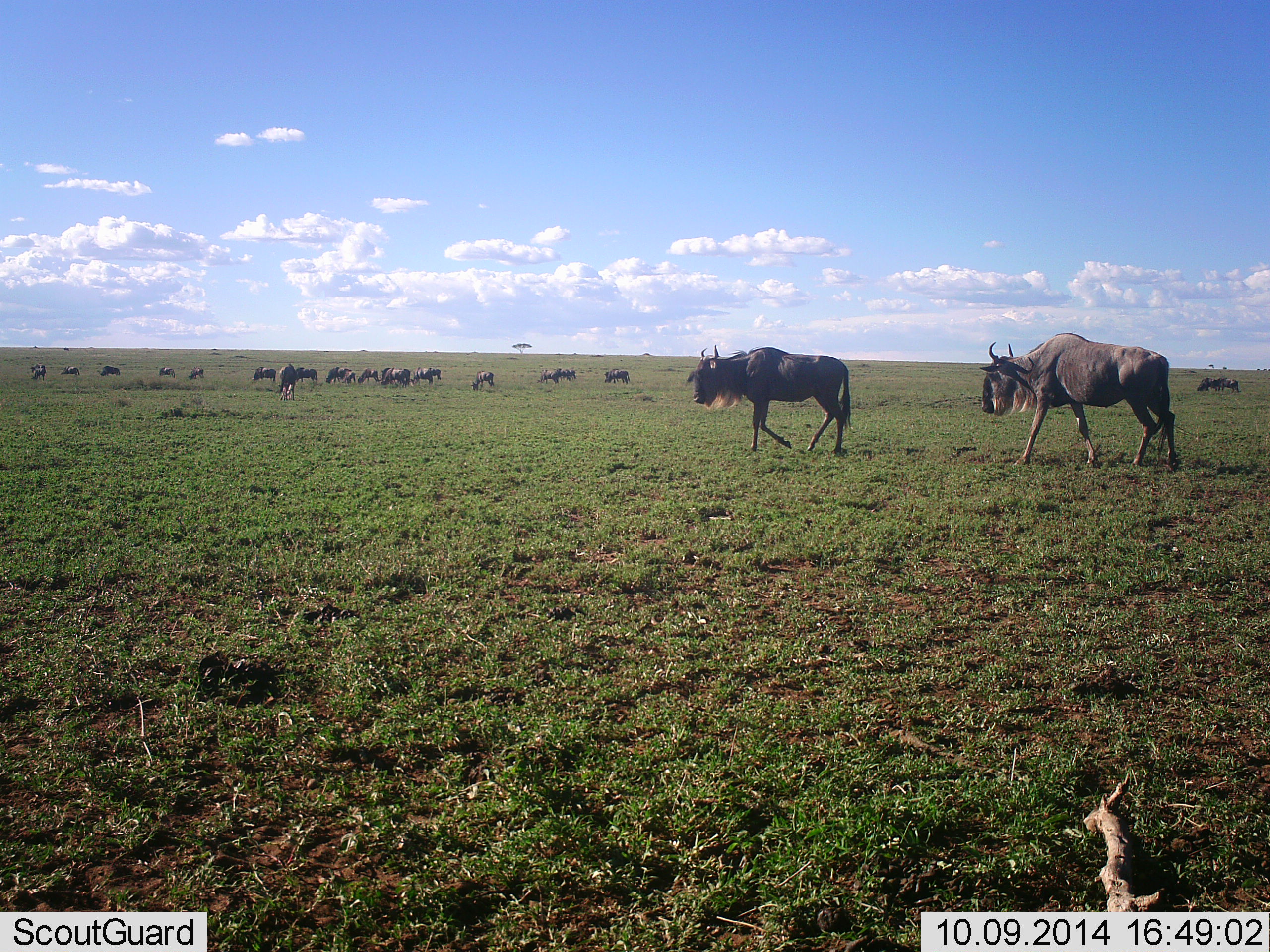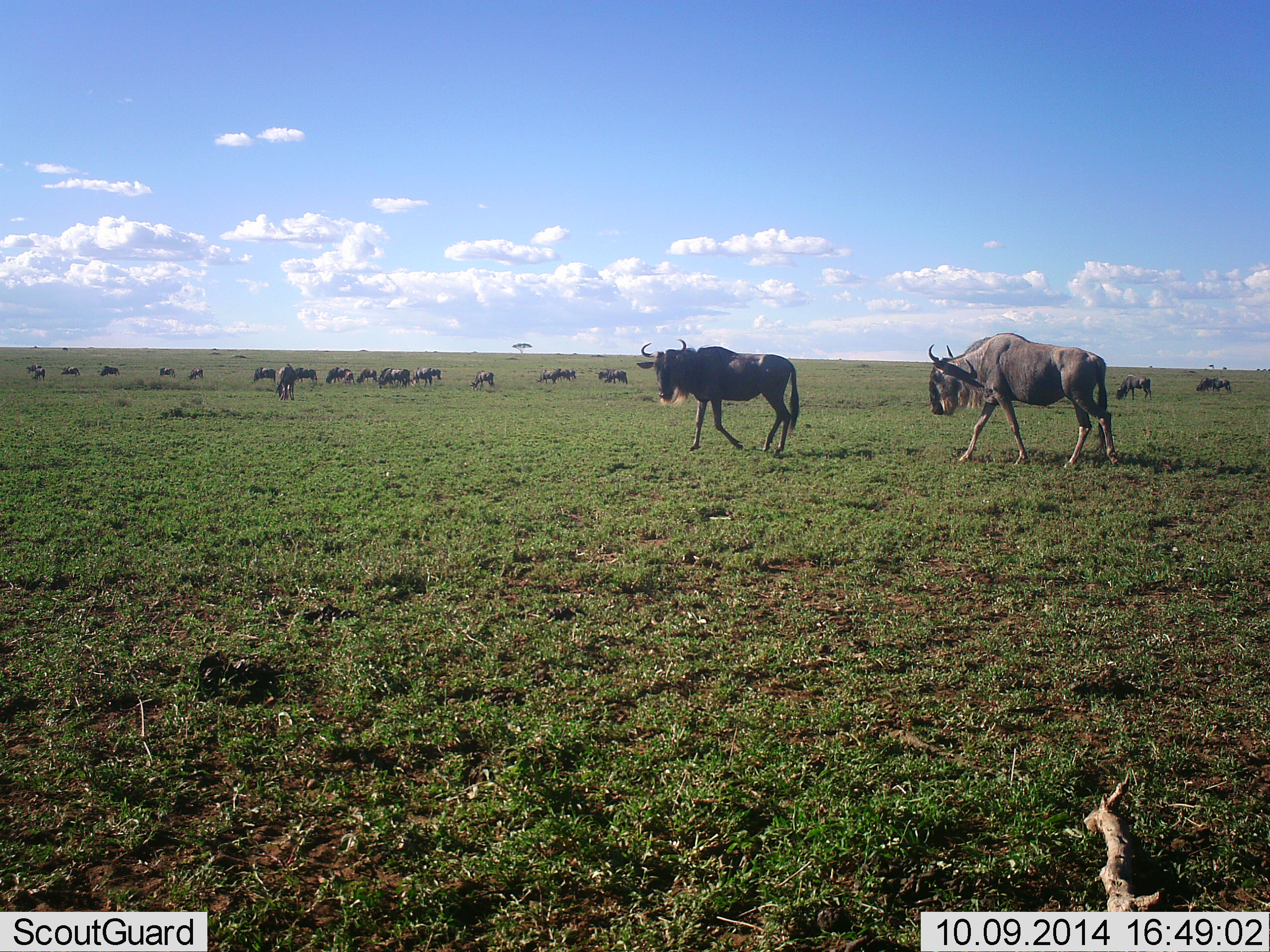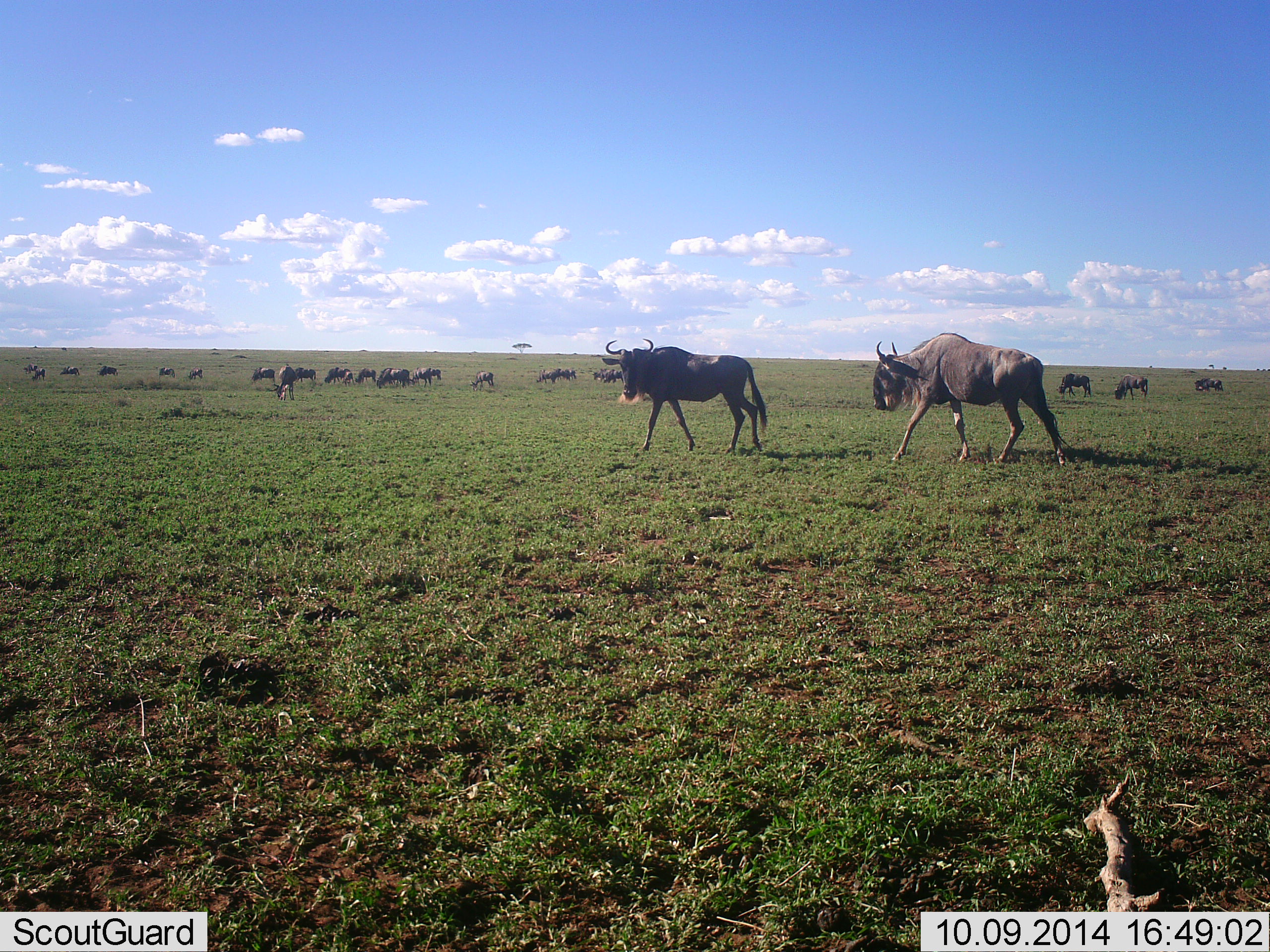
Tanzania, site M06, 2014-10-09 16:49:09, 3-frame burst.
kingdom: Animalia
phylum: Chordata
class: Mammalia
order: Artiodactyla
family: Bovidae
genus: Connochaetes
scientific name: Connochaetes taurinus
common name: blue wildebeest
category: wildebeest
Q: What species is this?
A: Wildebeest (blue wildebeest) (Connochaetes taurinus).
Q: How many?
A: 11-50.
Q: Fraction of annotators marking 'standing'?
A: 70%.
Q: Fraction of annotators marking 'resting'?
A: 0%.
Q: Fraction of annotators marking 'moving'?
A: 90%.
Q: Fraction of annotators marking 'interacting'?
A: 0%.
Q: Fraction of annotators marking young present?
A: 0%.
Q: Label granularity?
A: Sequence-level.